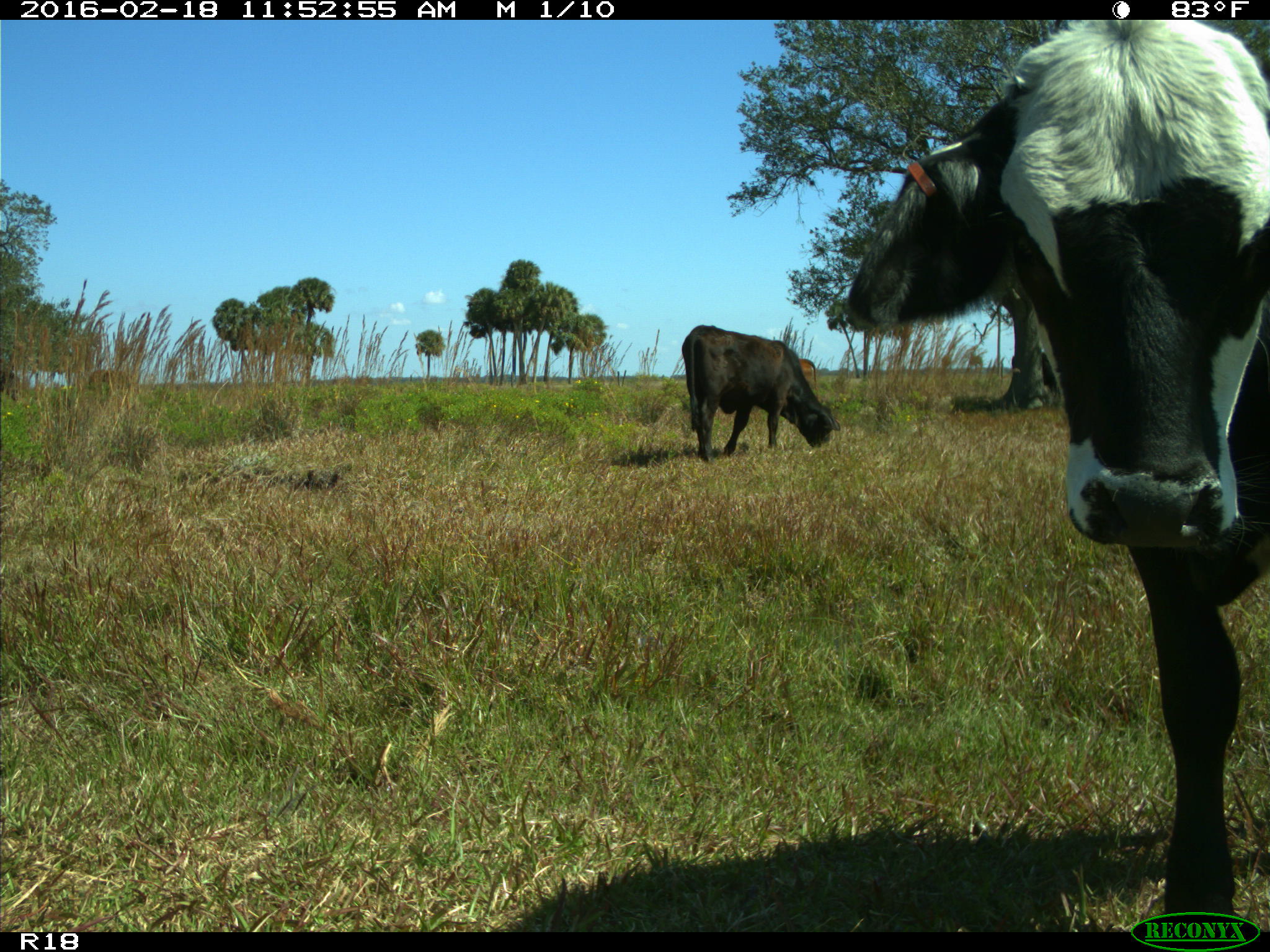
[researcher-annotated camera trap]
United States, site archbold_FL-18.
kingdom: Animalia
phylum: Chordata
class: Mammalia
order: Artiodactyla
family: Bovidae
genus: Bos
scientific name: Bos taurus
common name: domestic cow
Bos taurus (domestic cow).